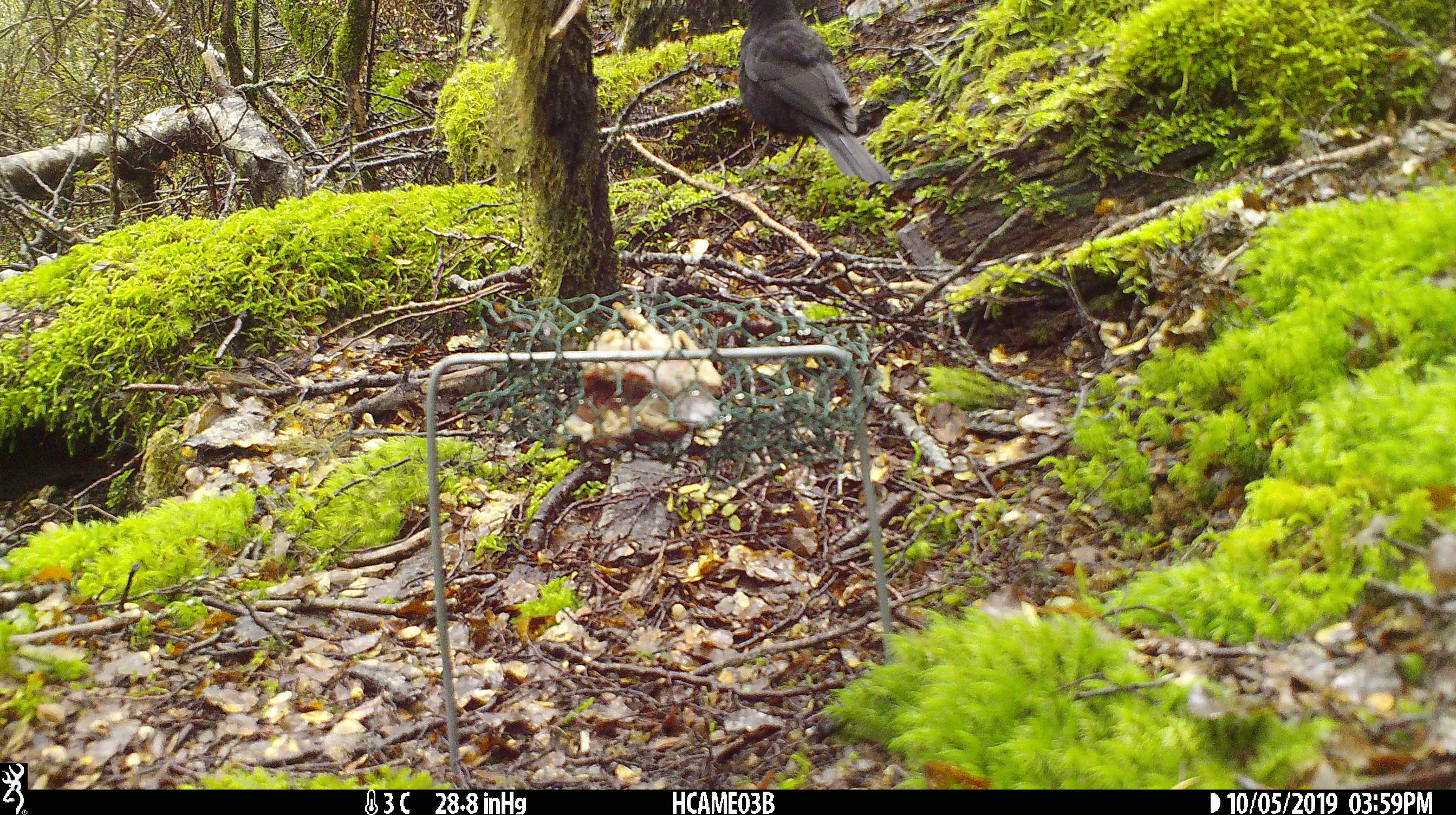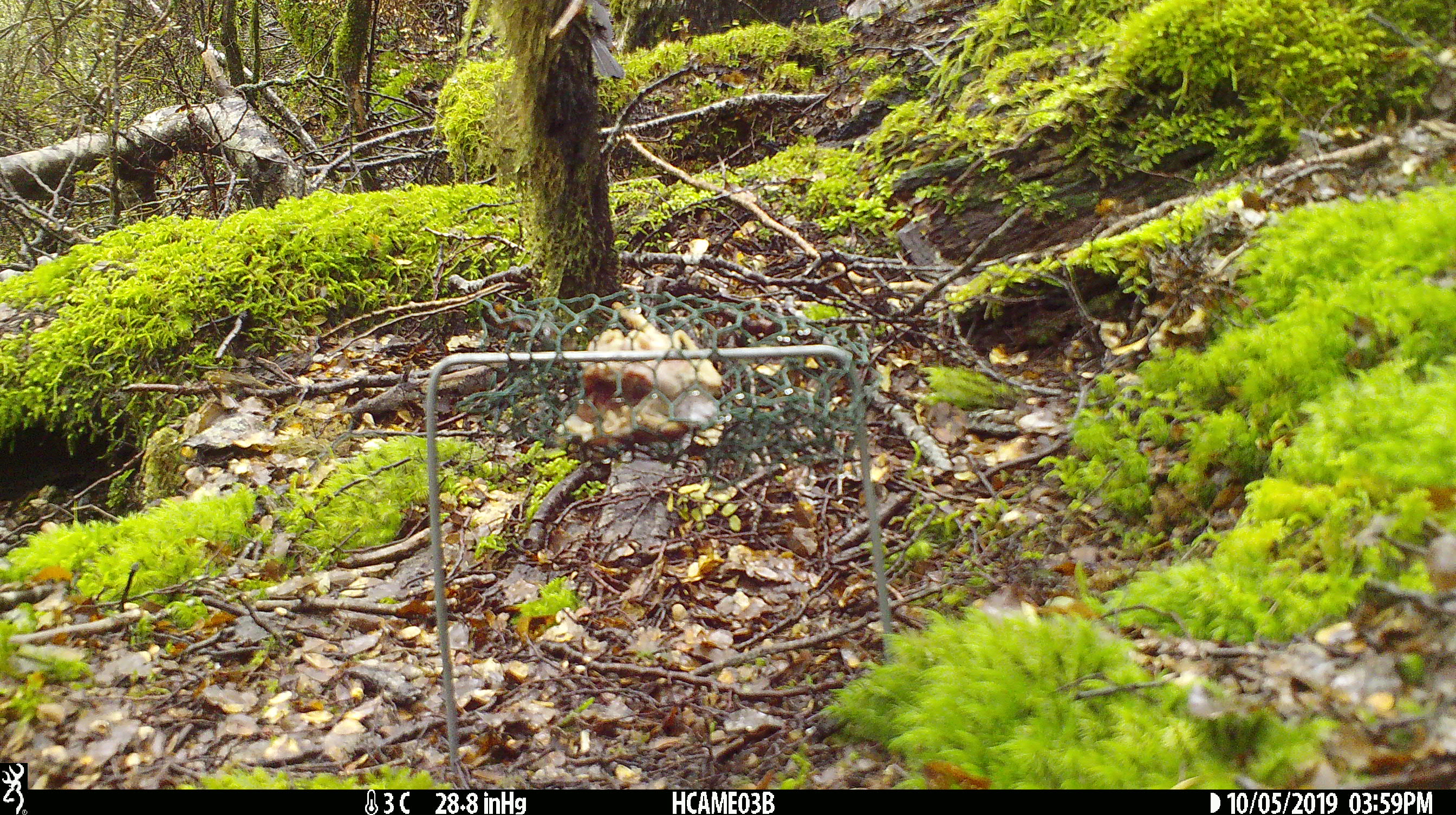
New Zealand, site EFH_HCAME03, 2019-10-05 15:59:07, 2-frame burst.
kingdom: Animalia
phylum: Chordata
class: Aves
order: Passeriformes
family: Turdidae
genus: Turdus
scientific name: Turdus merula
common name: eurasian blackbird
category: blackbird